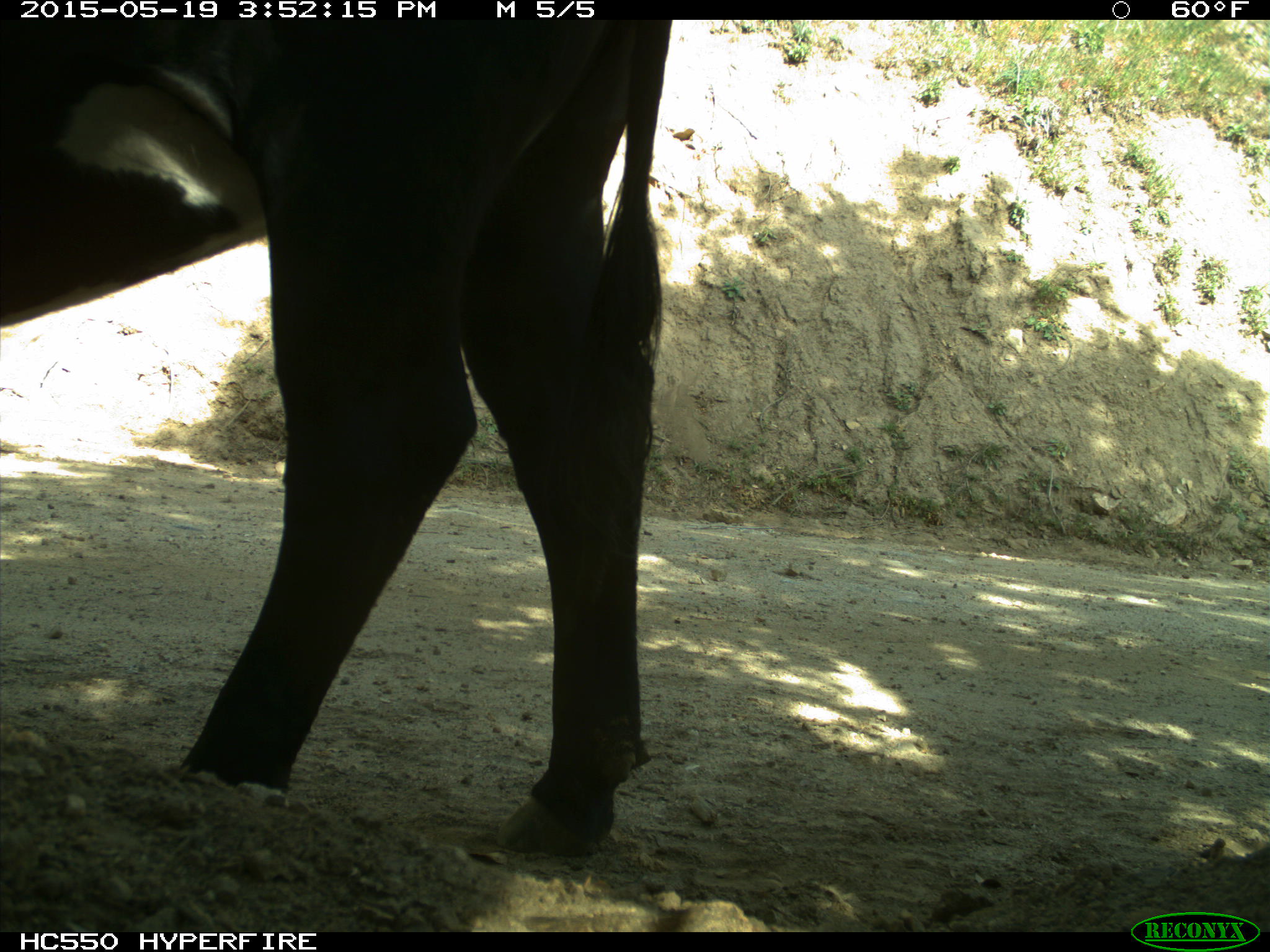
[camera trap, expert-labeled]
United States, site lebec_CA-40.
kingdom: Animalia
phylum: Chordata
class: Mammalia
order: Artiodactyla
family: Bovidae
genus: Bos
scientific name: Bos taurus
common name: domestic cow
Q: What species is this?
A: Bos taurus (domestic cow).